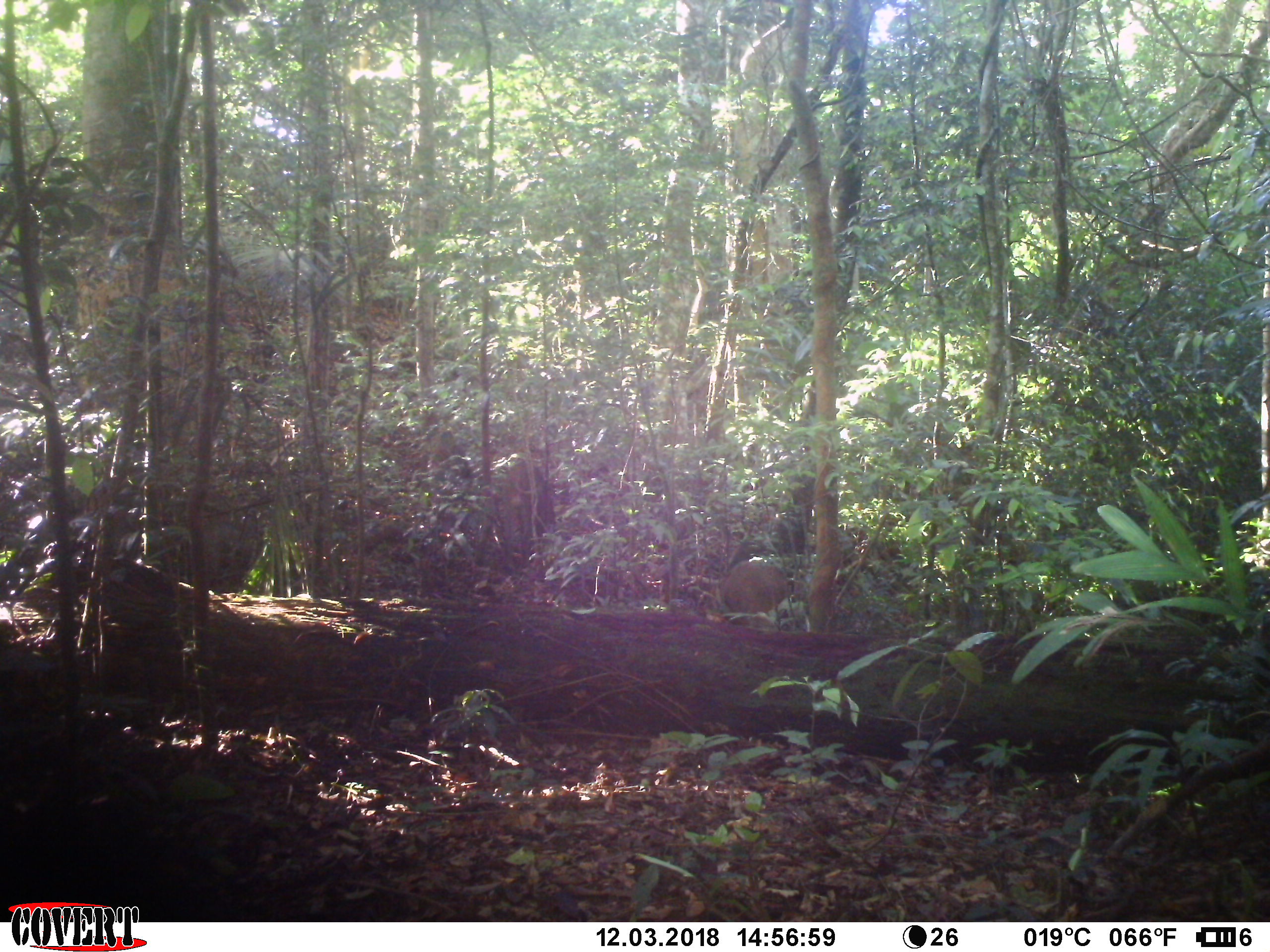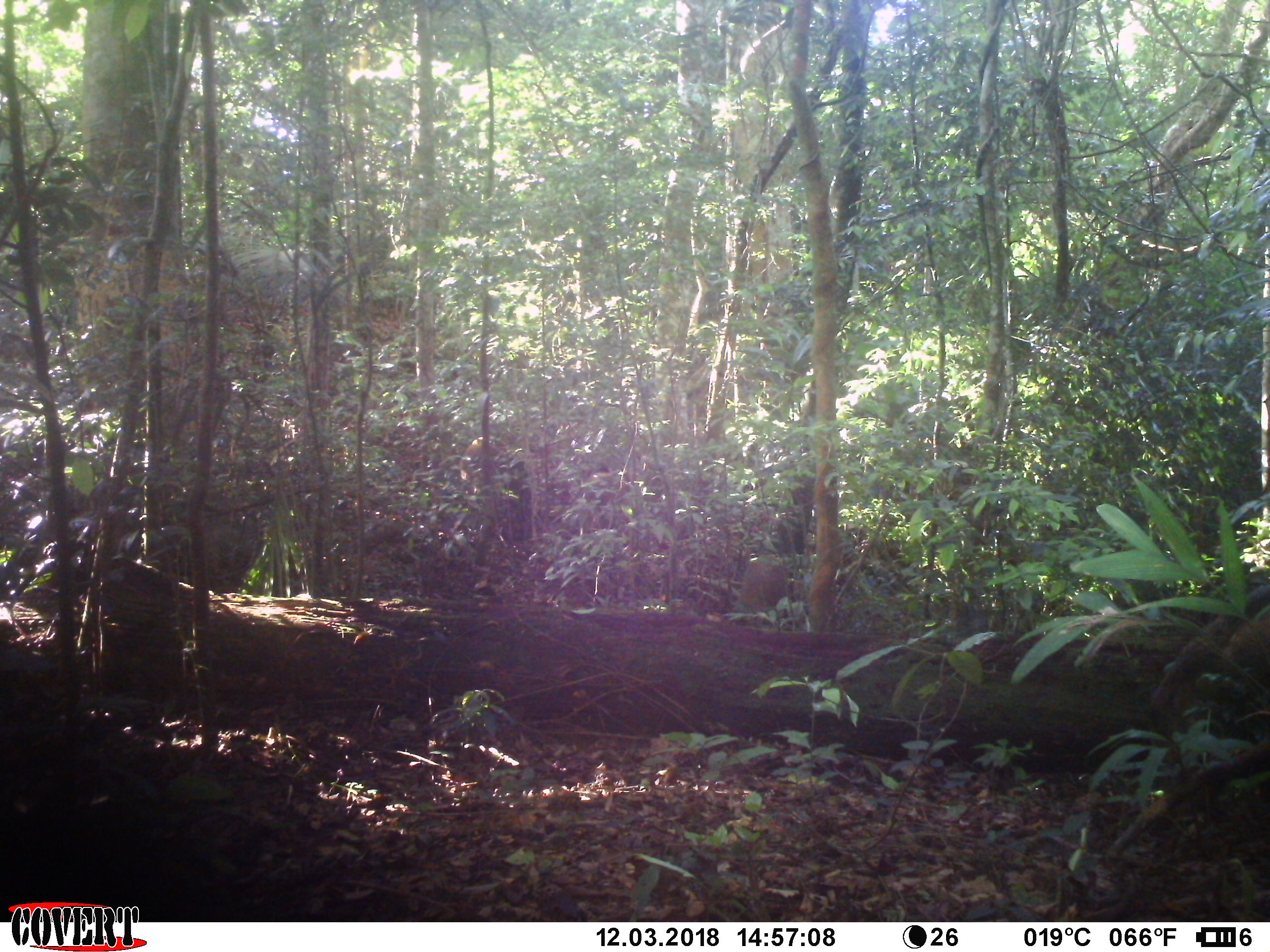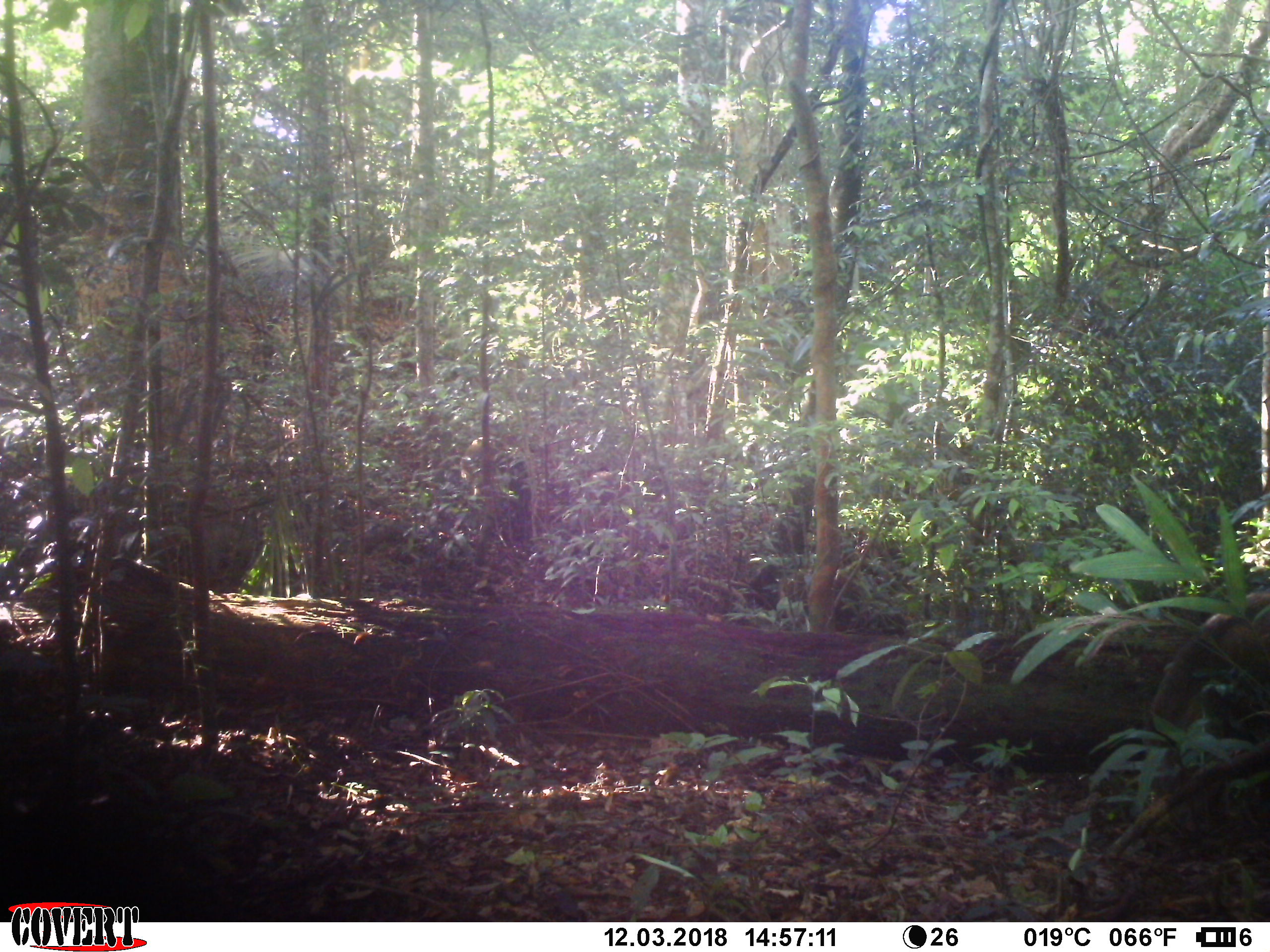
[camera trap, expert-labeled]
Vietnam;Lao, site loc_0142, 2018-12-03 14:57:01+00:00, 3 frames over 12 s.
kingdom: Animalia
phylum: Chordata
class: Mammalia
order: Artiodactyla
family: Suidae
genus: Sus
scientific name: Sus scrofa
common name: eurasian wild pig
Eurasian wild pig (Sus scrofa). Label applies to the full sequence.